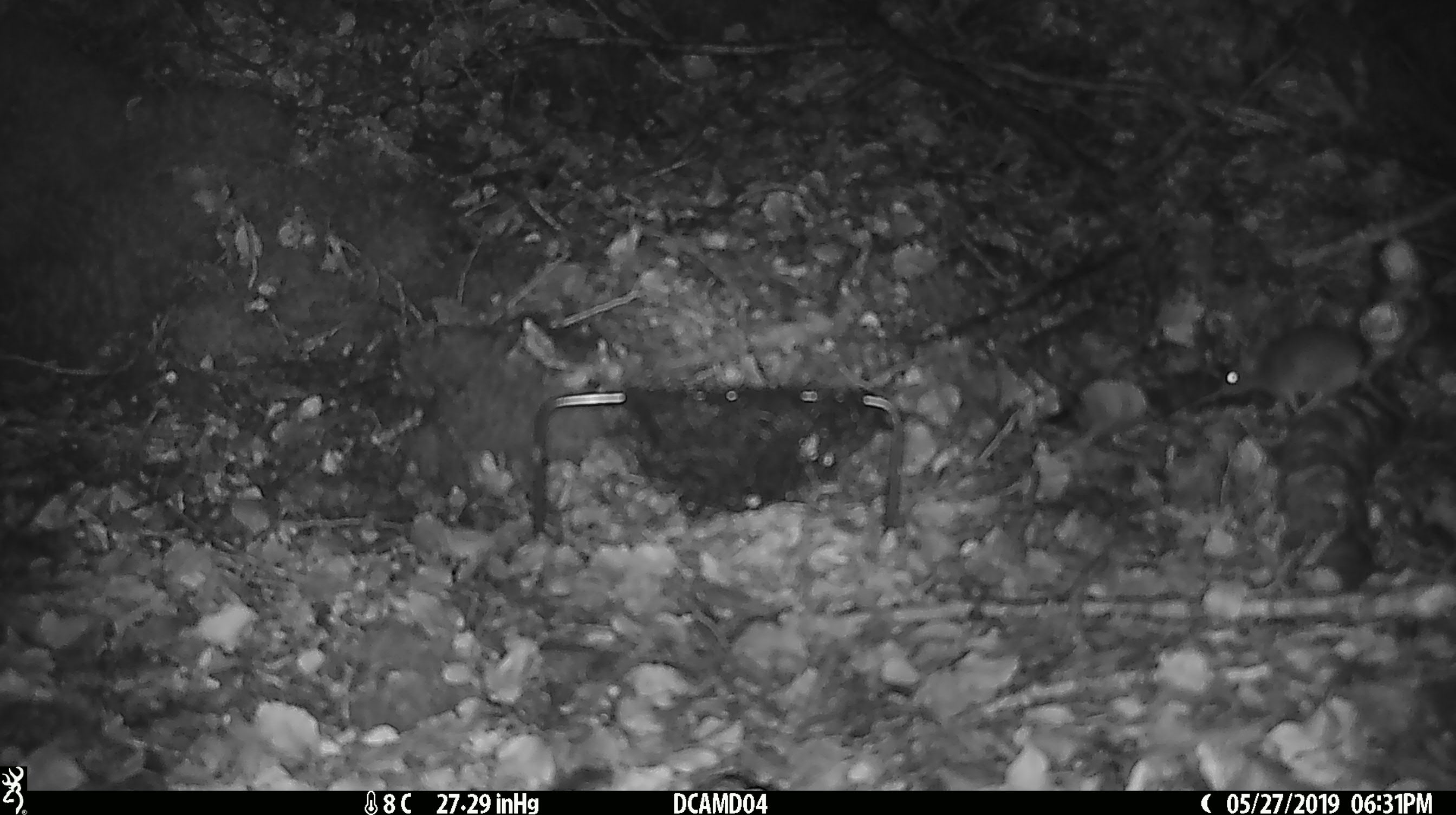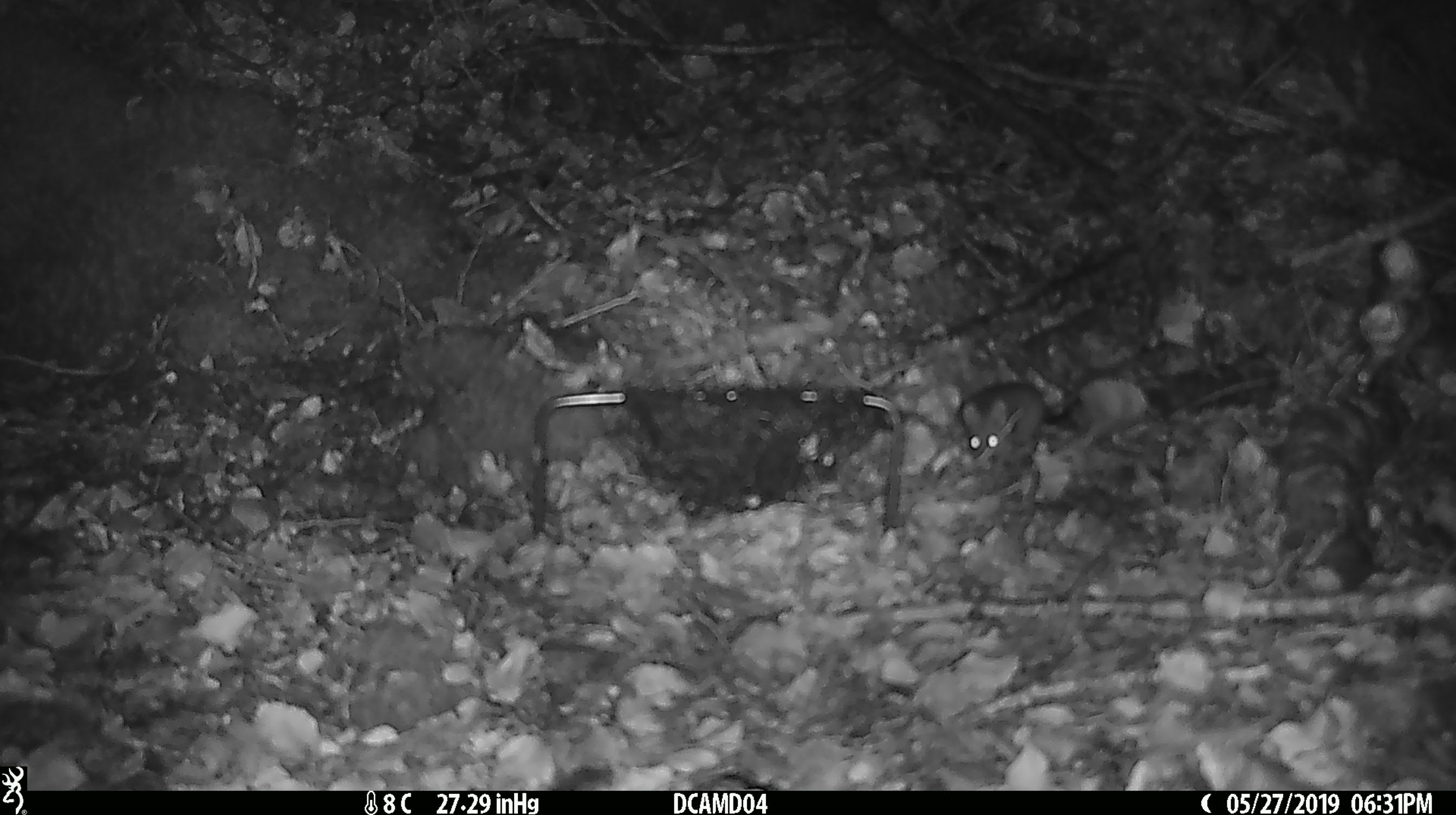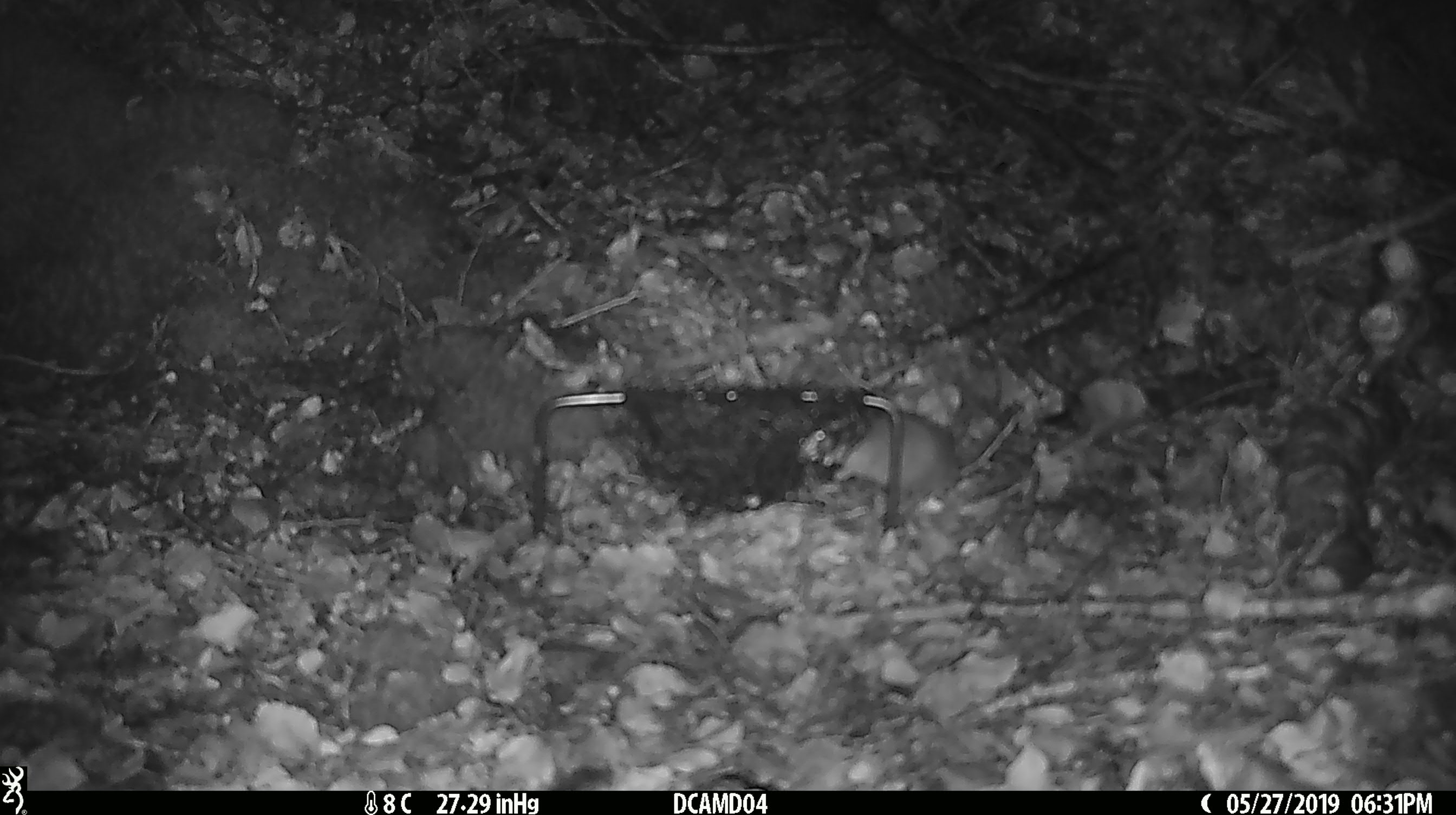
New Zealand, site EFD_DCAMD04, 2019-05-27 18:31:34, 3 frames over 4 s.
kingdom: Animalia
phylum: Chordata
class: Mammalia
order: Rodentia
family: Muridae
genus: Mus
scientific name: Mus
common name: mouse